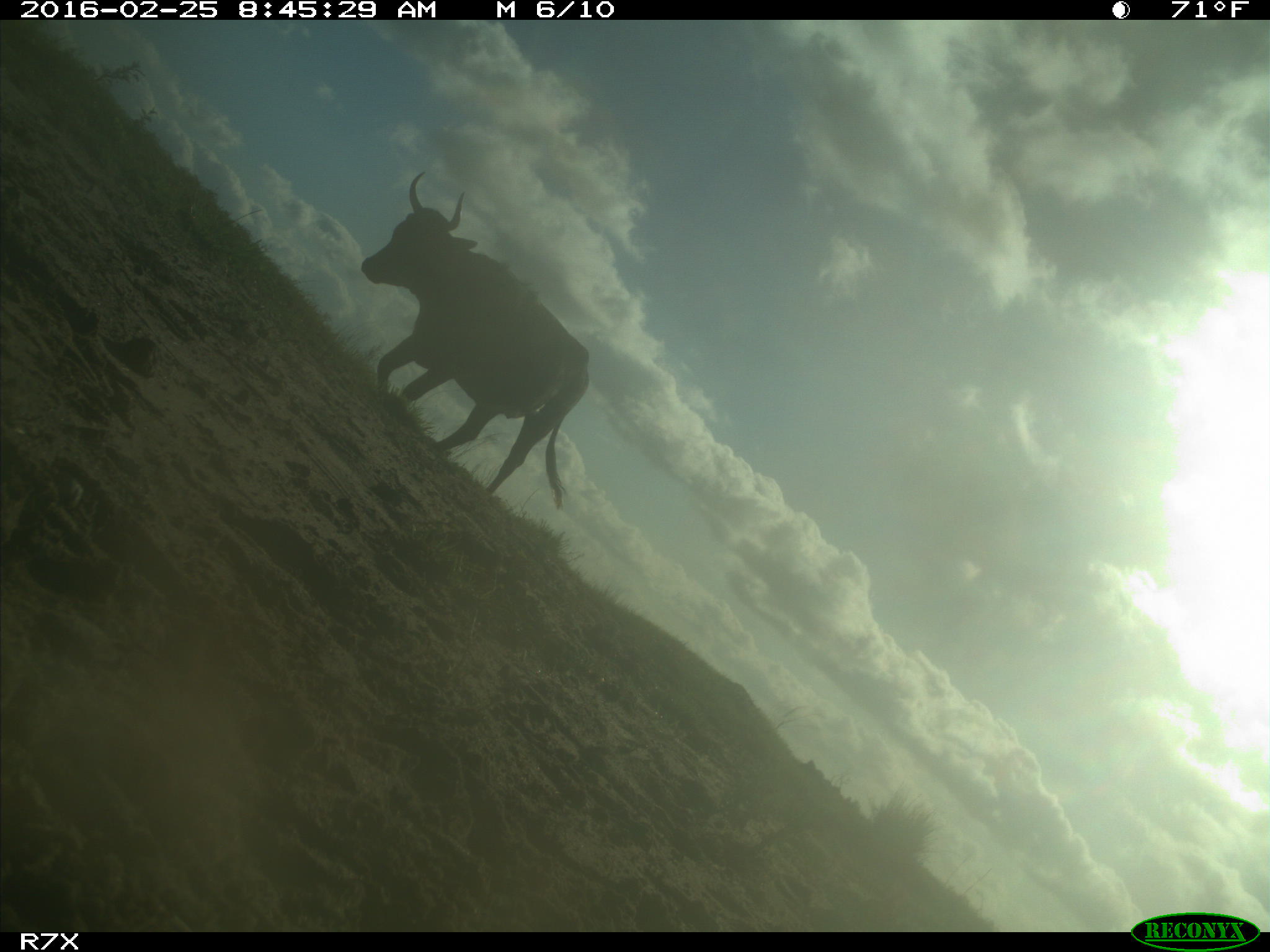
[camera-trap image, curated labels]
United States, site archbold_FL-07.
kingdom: Animalia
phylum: Chordata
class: Mammalia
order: Artiodactyla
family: Bovidae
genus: Bos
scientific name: Bos taurus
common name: domestic cow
Bos taurus (domestic cow).